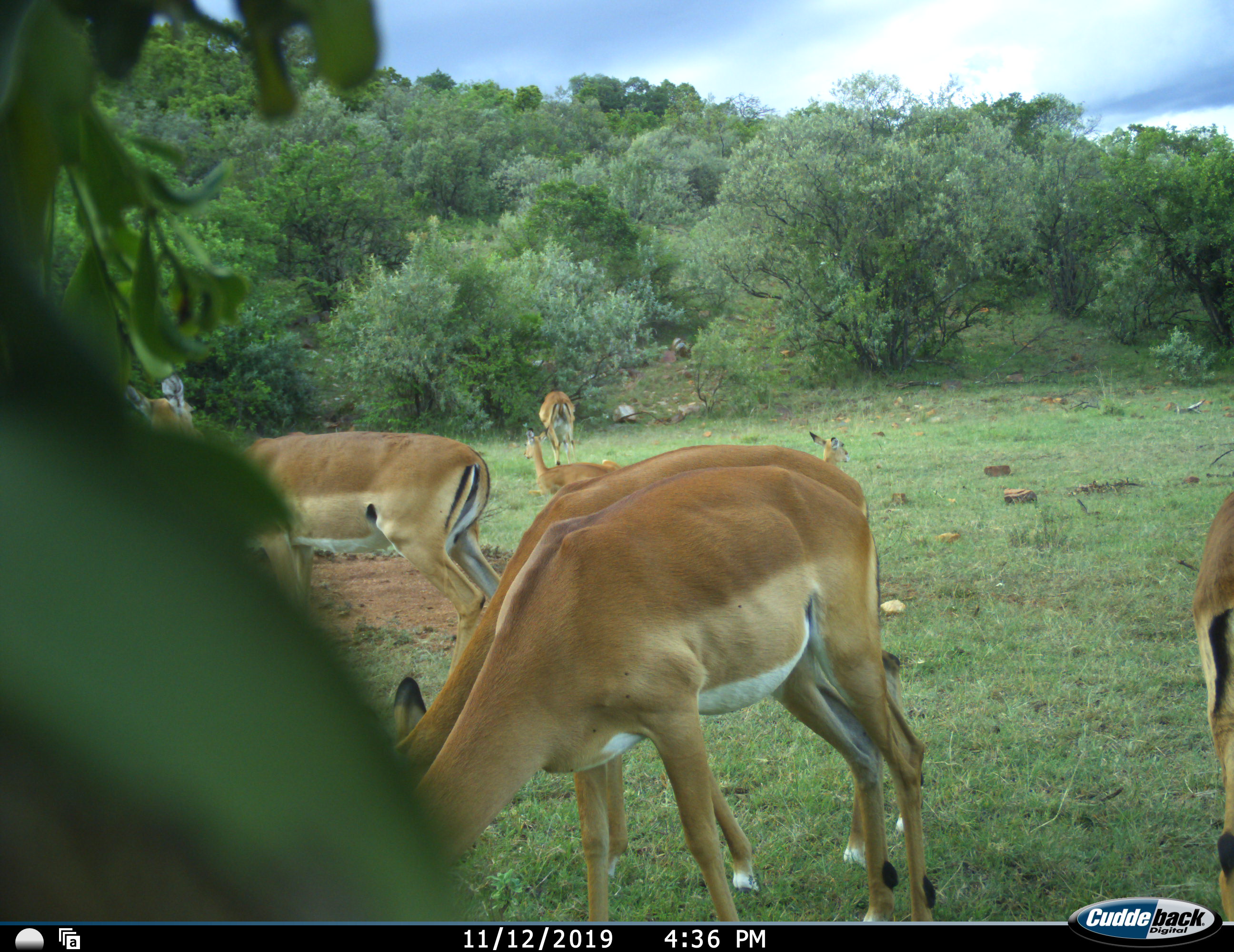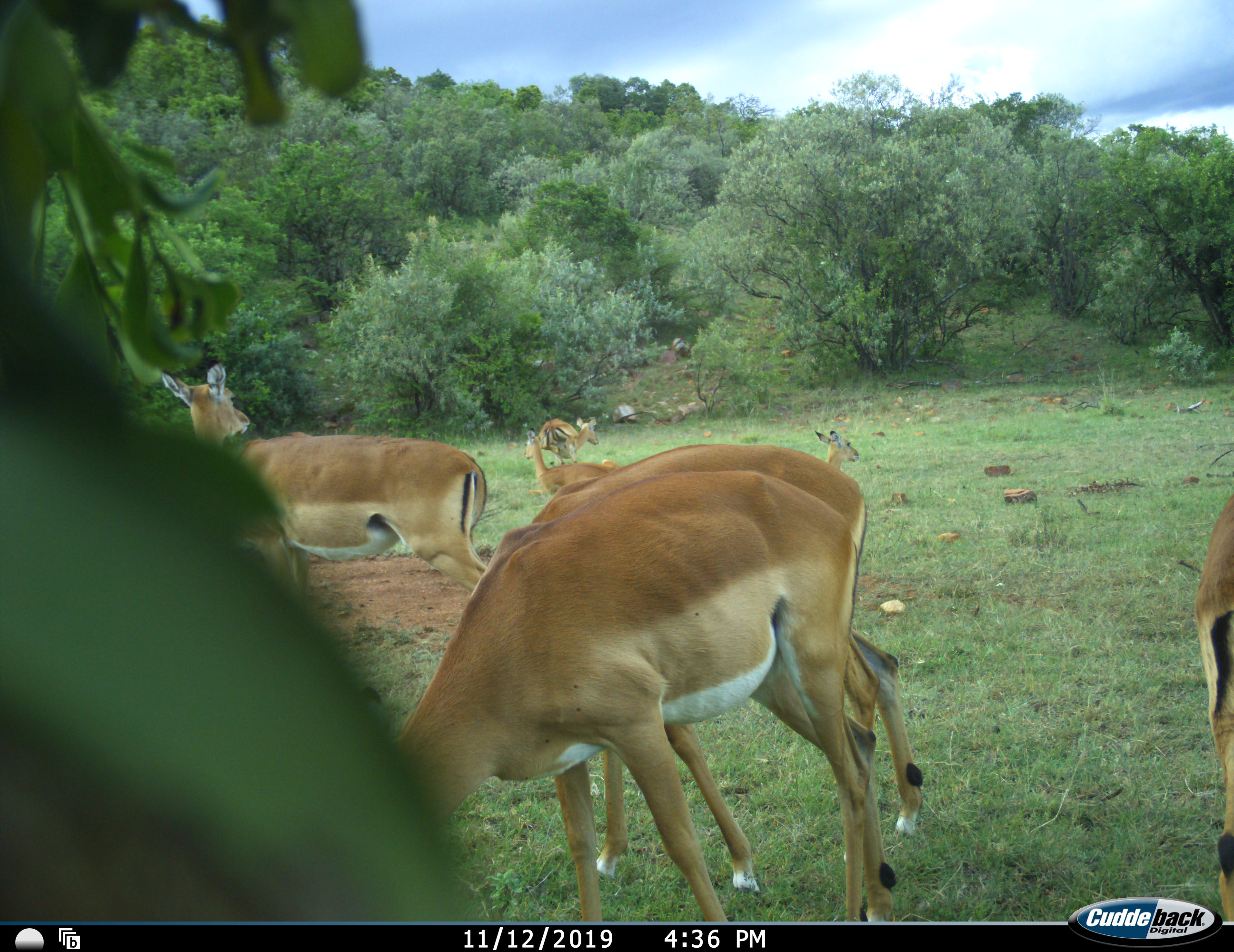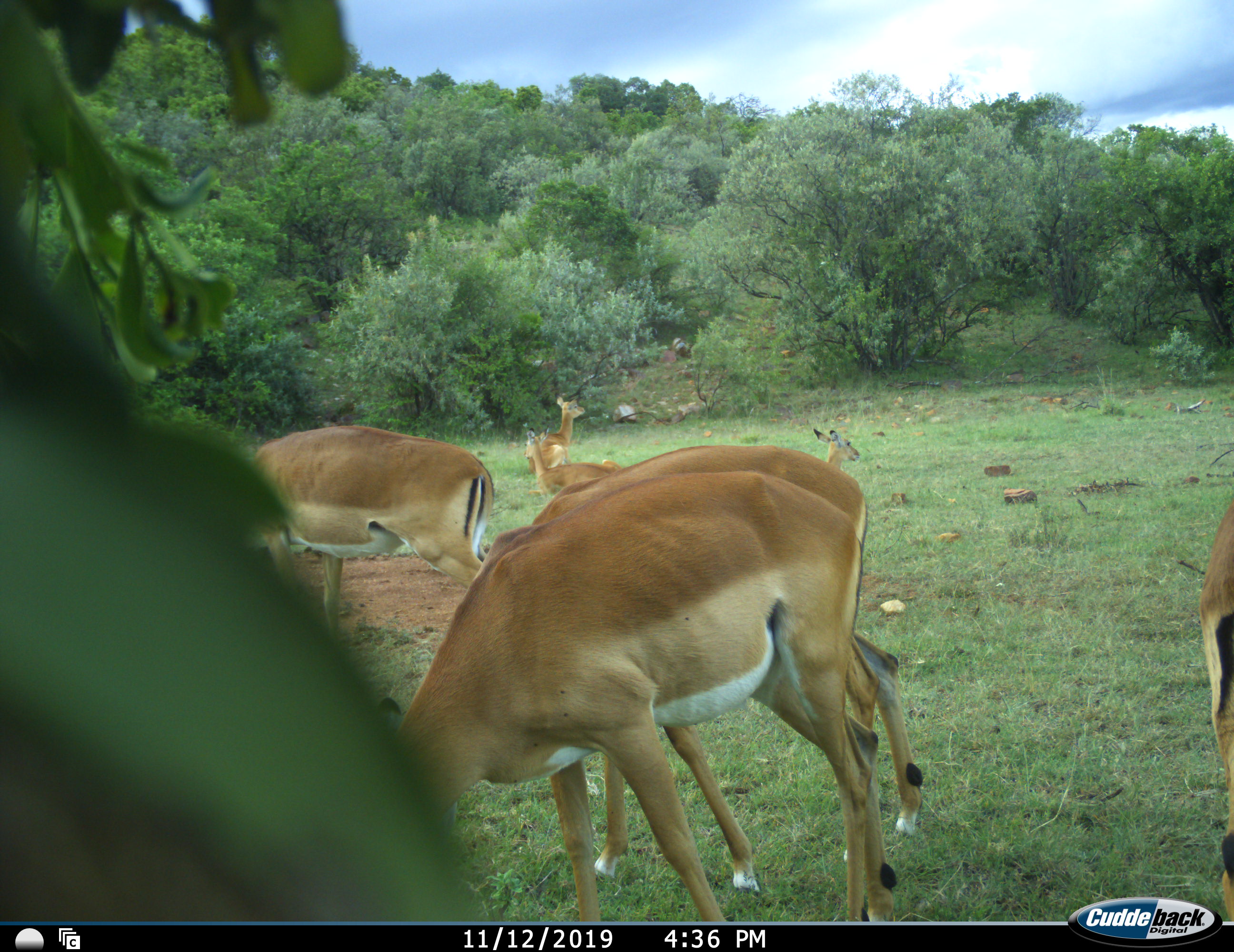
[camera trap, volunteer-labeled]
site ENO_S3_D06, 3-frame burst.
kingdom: Animalia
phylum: Chordata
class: Mammalia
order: Artiodactyla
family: Bovidae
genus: Aepyceros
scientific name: Aepyceros melampus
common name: impala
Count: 7.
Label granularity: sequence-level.